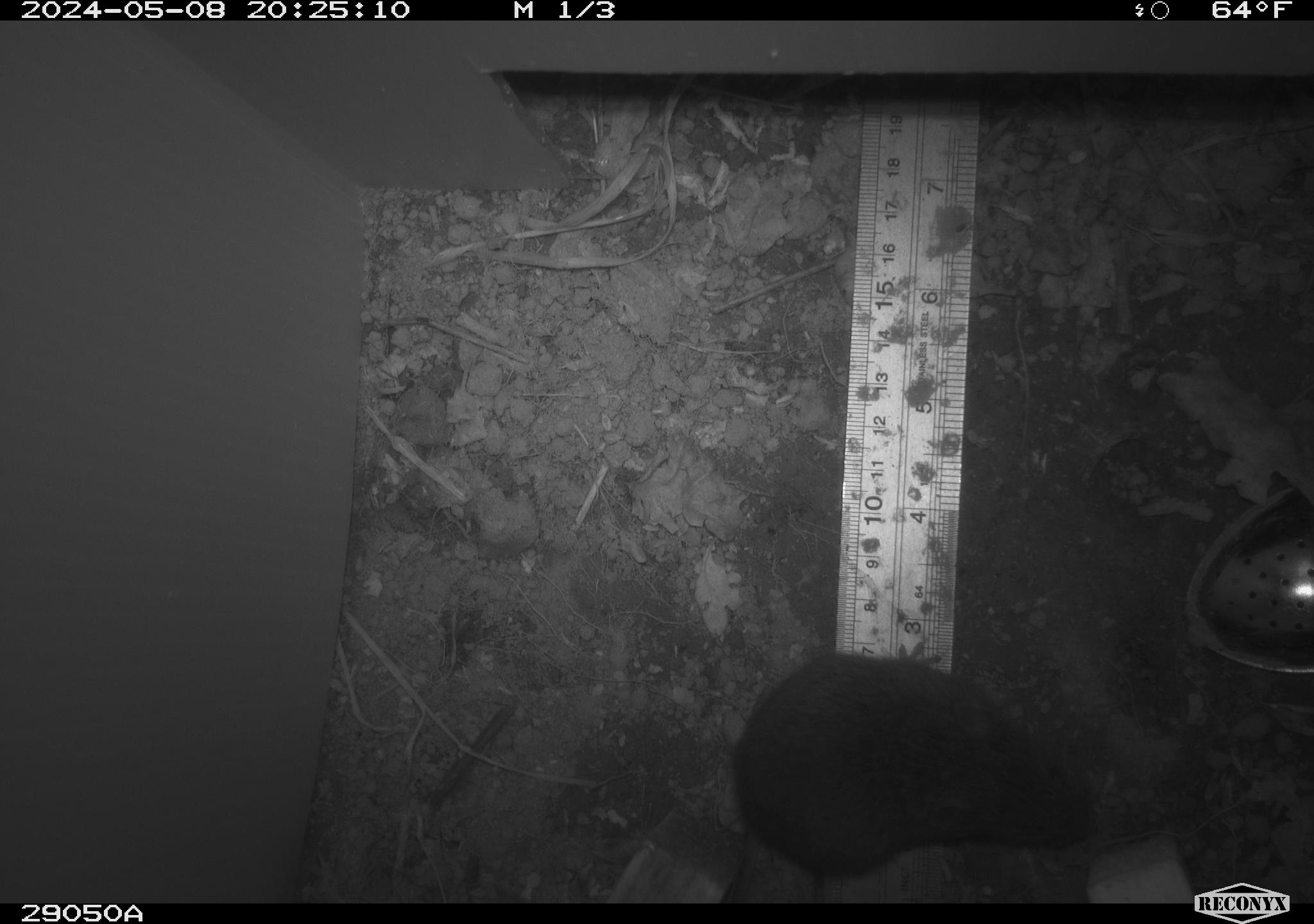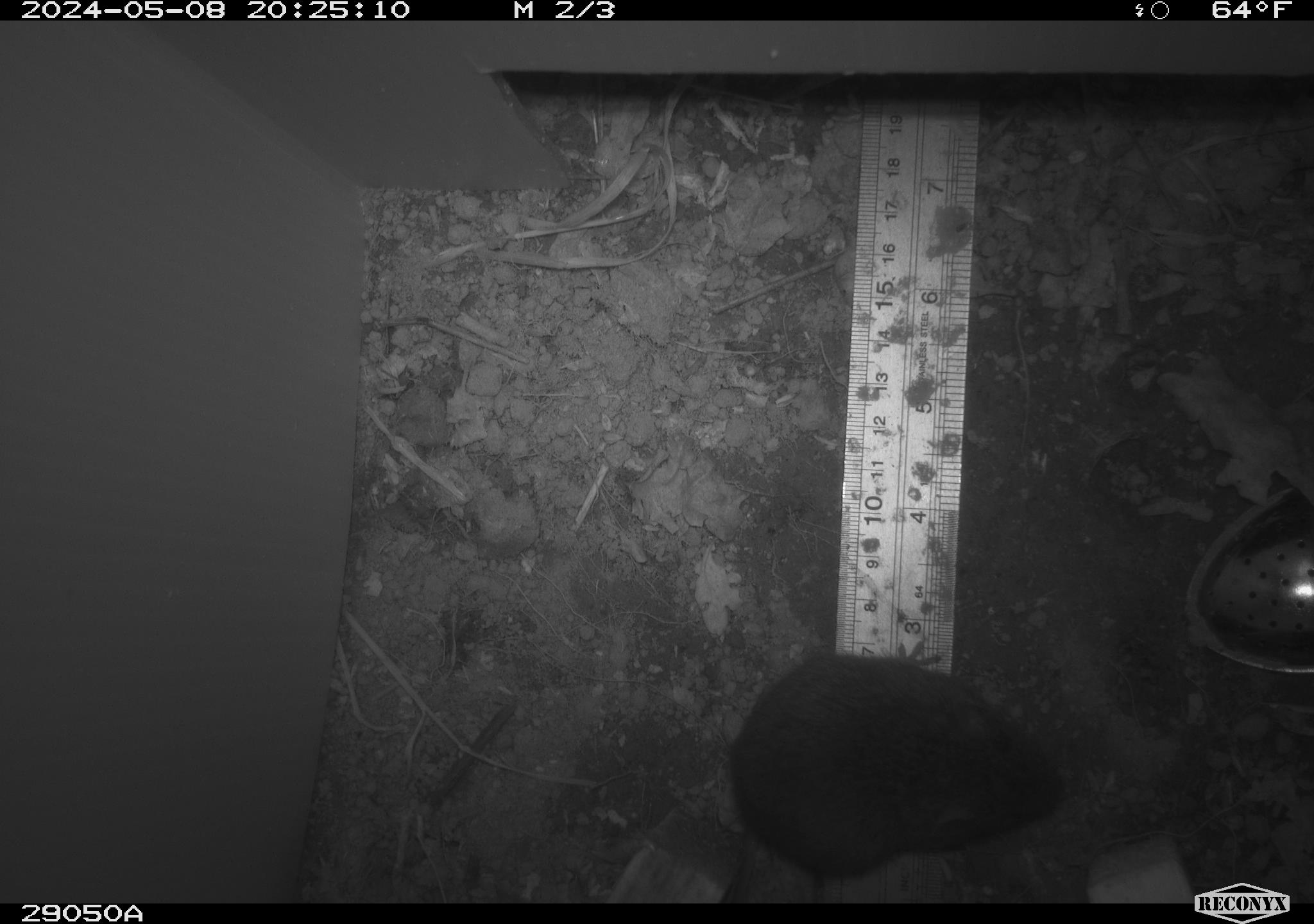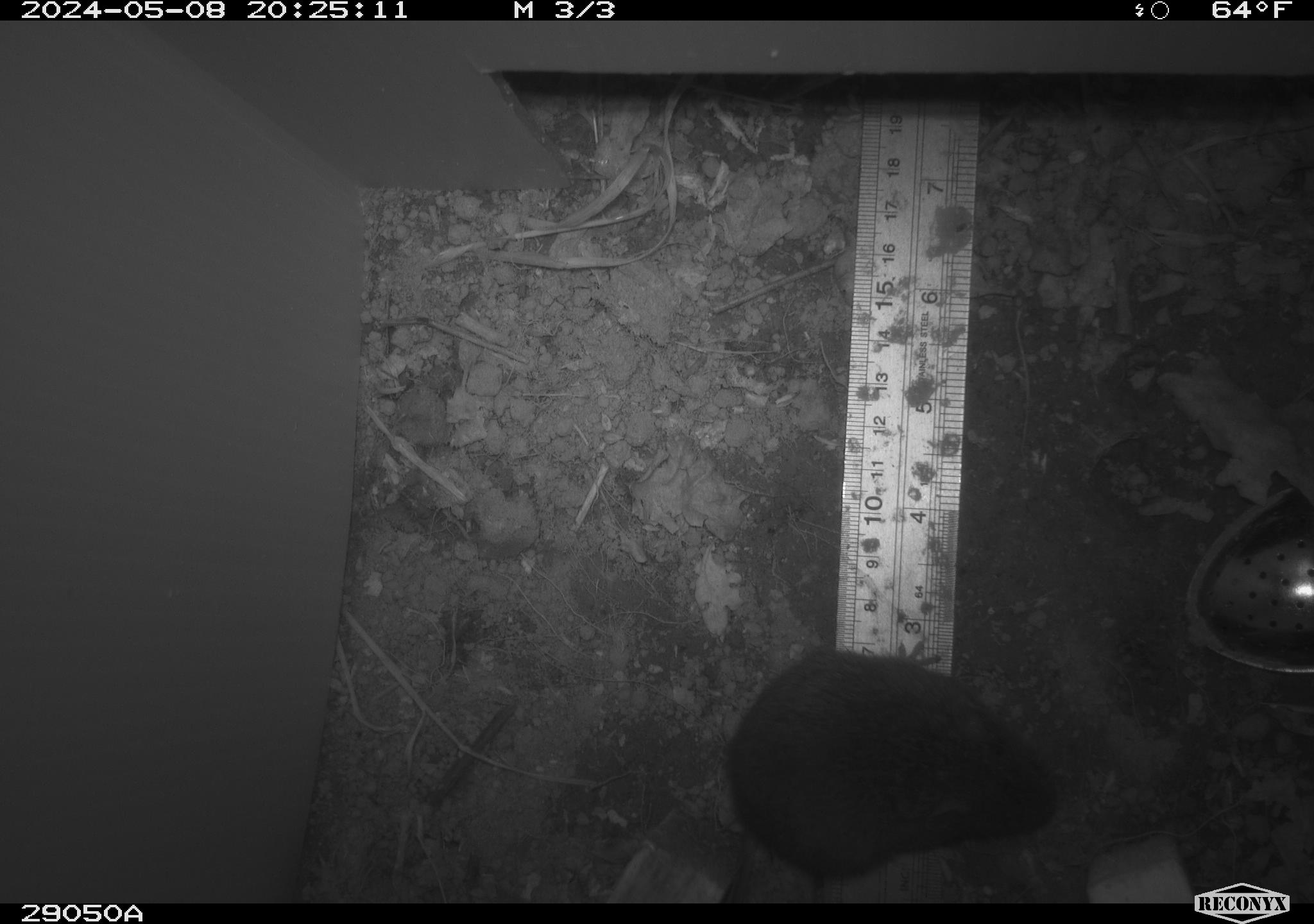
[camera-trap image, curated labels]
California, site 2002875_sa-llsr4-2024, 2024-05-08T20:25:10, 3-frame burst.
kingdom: Animalia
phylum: Chordata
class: Mammalia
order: Rodentia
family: Cricetidae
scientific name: Arvicolinae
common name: voles, lemmings, and muskrats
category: arvicolinae subfamily